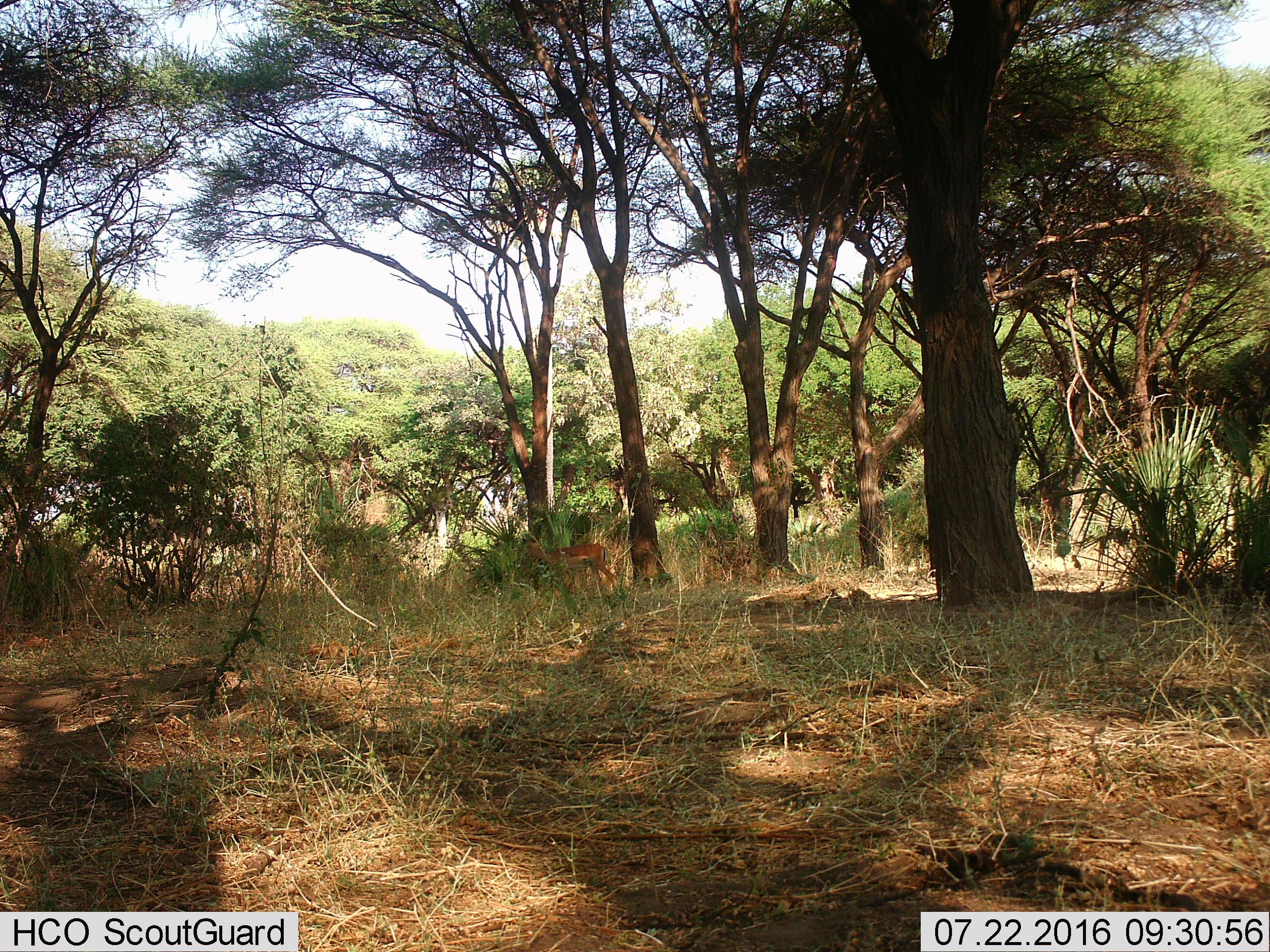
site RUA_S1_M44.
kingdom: Animalia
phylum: Chordata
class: Mammalia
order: Artiodactyla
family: Bovidae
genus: Aepyceros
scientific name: Aepyceros melampus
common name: impala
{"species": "impala (Aepyceros melampus)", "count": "1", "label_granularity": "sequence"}